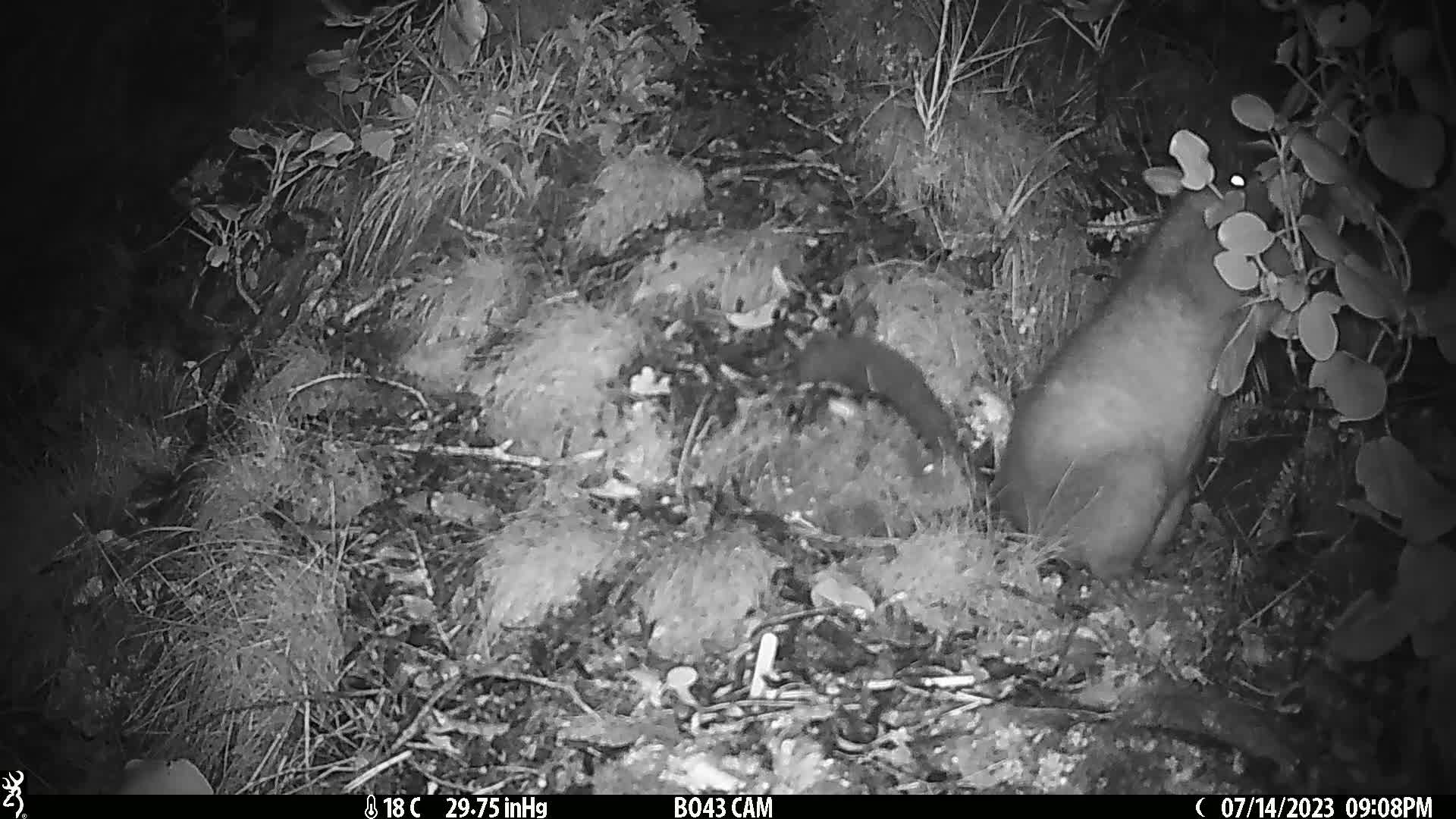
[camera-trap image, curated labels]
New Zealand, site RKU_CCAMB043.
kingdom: Animalia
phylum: Chordata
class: Mammalia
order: Diprotodontia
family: Phalangeridae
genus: Trichosurus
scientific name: Trichosurus vulpecula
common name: common brushtail possum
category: possum